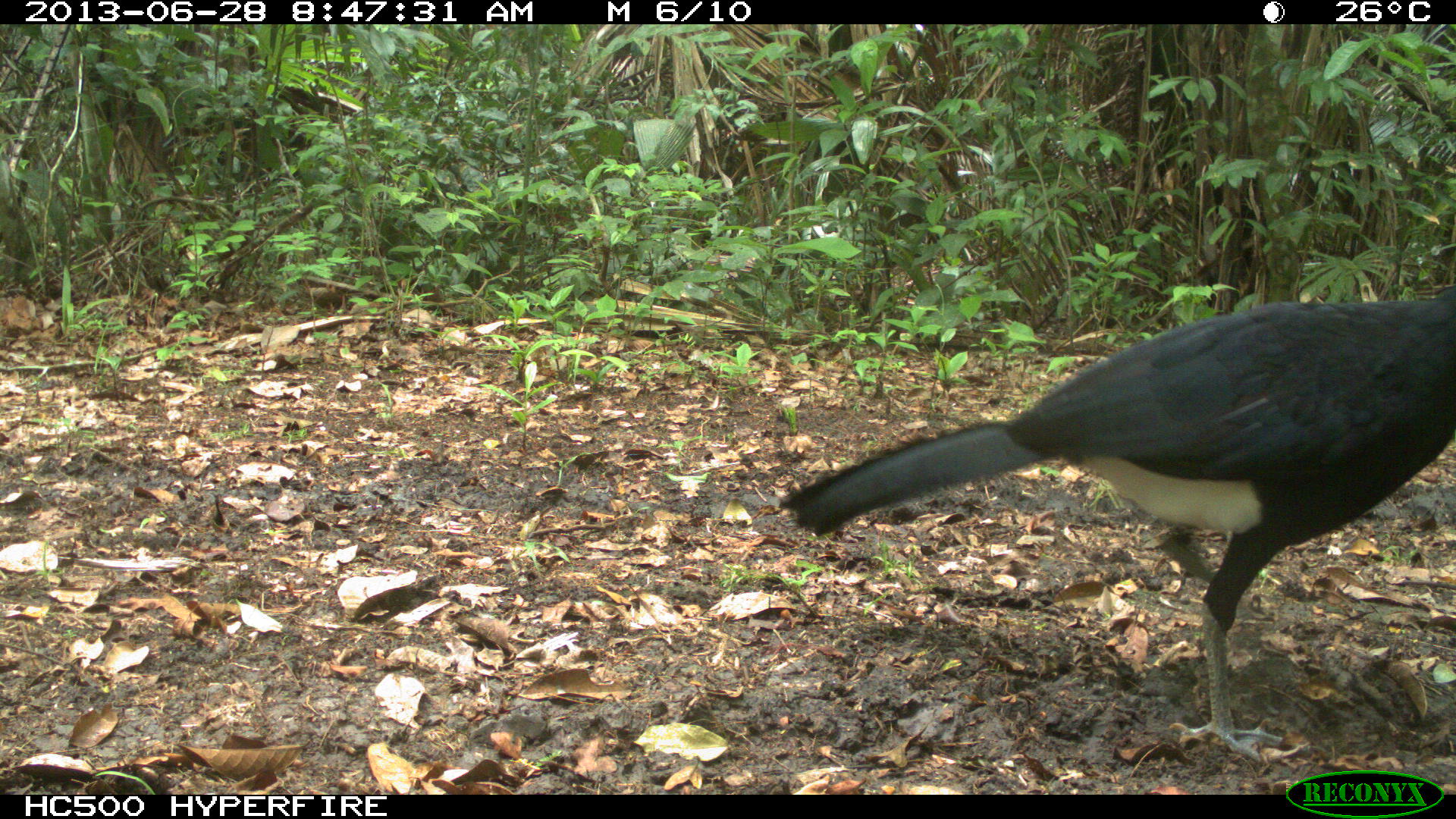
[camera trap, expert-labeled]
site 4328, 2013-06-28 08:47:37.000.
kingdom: Animalia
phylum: Chordata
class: Aves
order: Galliformes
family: Cracidae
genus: Crax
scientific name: Crax rubra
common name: great curassow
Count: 1.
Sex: male.